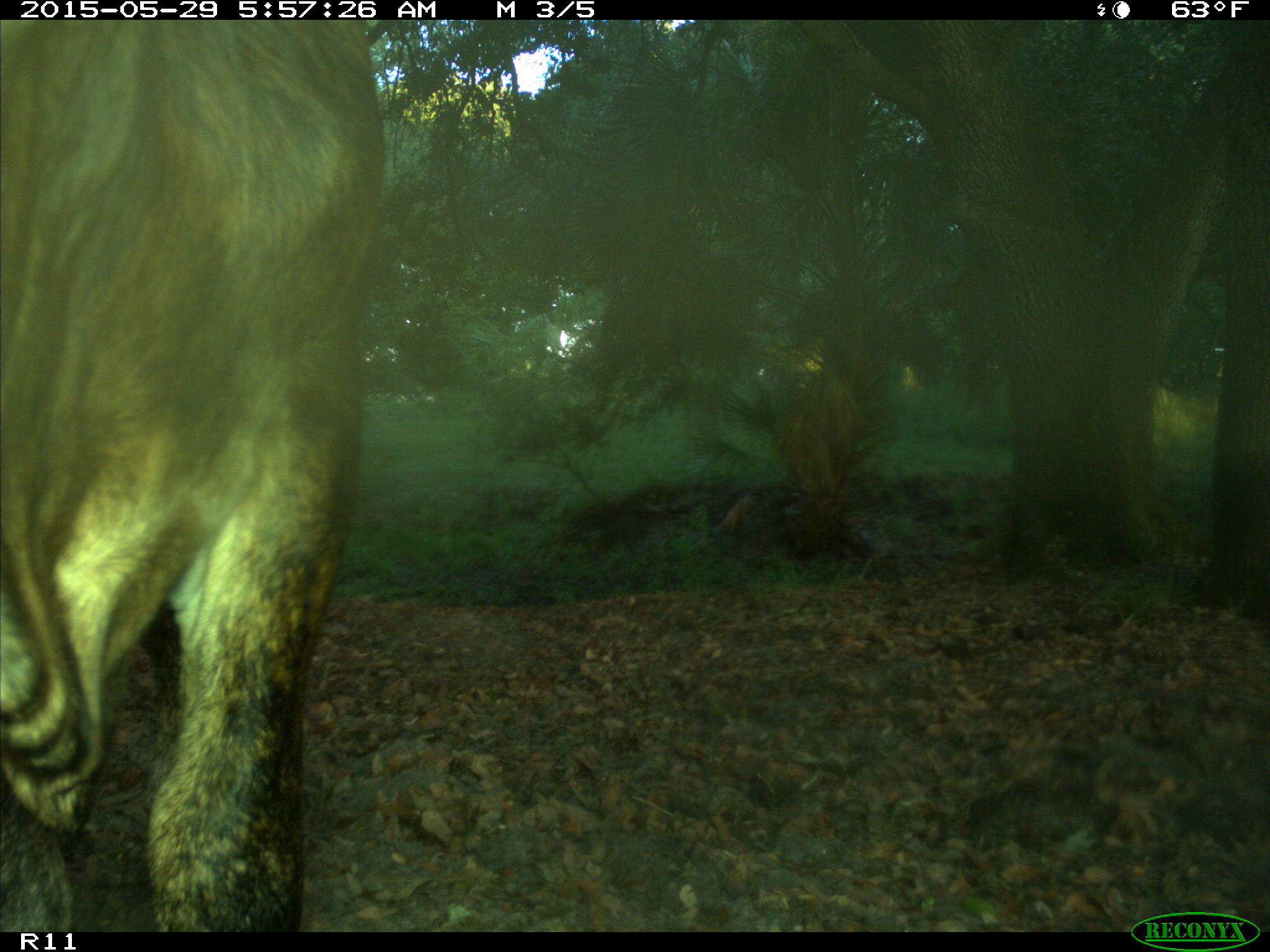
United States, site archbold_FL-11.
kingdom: Animalia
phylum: Chordata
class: Mammalia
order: Artiodactyla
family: Bovidae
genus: Bos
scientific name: Bos taurus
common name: domestic cow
Bos taurus (domestic cow).